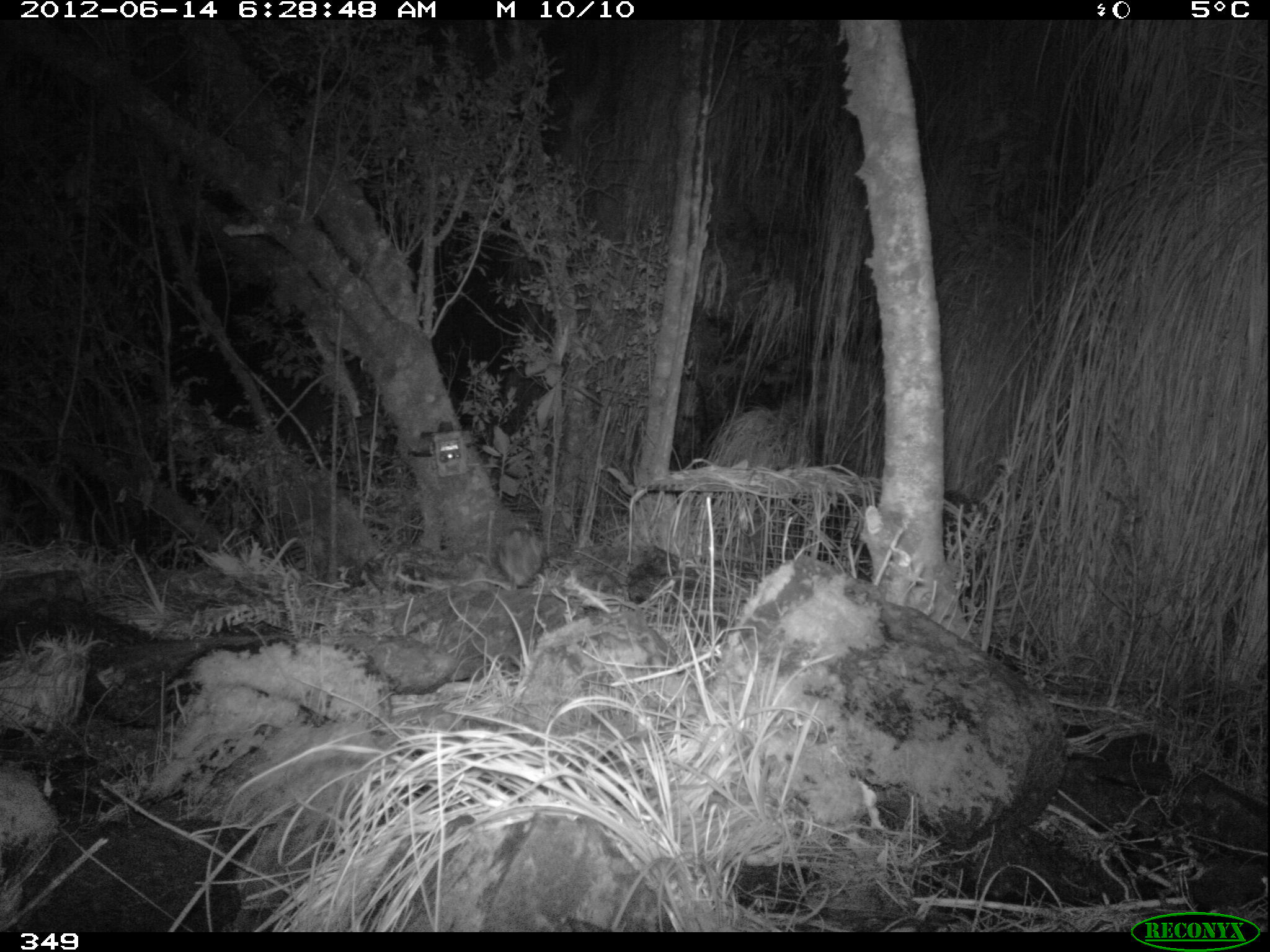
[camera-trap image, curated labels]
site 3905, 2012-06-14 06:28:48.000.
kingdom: Animalia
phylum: Chordata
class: Aves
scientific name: Aves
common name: bird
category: unknown bird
Unknown bird (bird) (Aves).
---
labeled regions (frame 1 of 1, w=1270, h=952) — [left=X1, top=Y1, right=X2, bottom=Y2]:
unknown bird: [left=497, top=526, right=543, bottom=587]